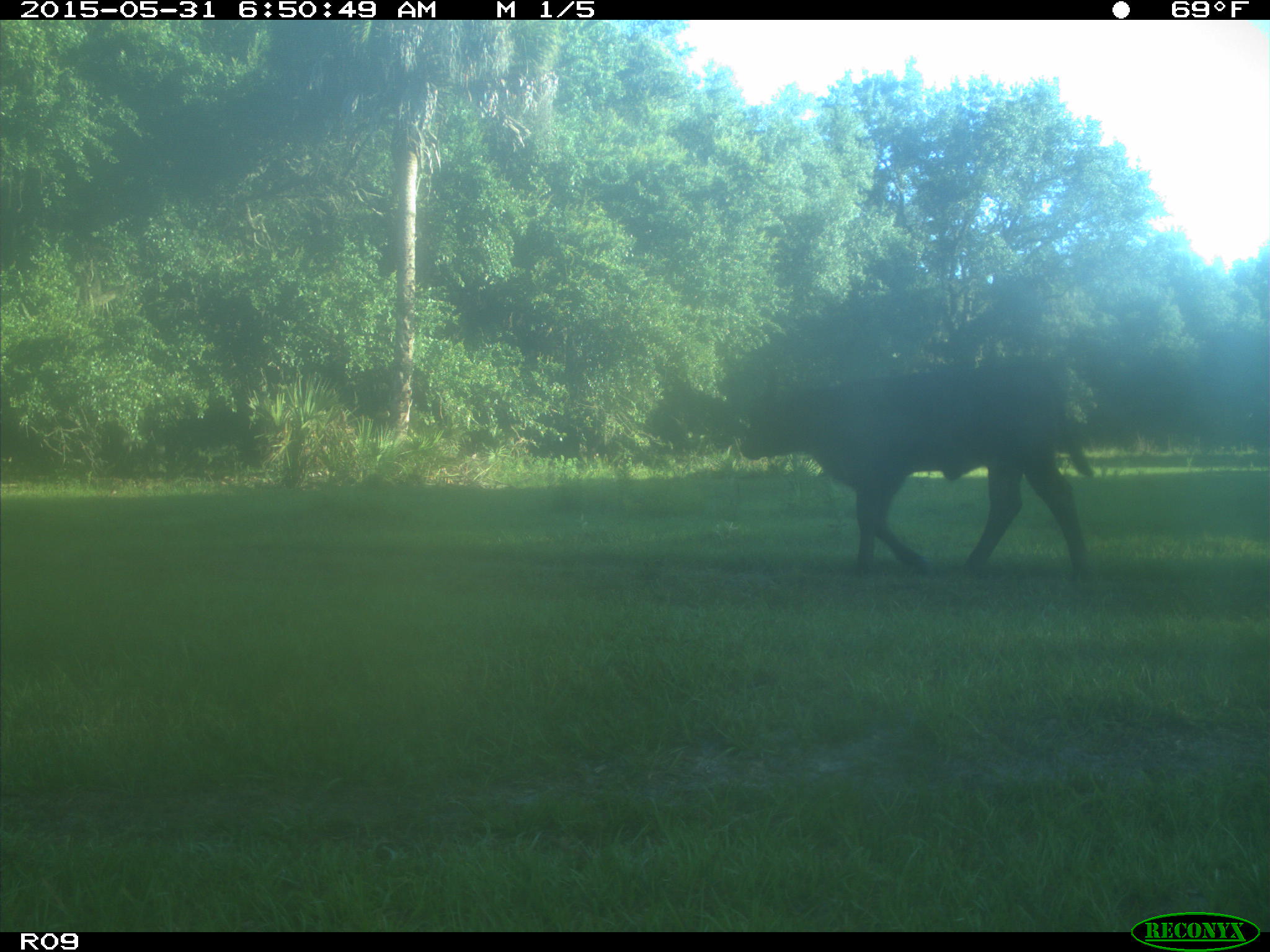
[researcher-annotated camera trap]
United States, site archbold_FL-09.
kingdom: Animalia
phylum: Chordata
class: Mammalia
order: Artiodactyla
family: Bovidae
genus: Bos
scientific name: Bos taurus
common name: domestic cow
Bos taurus (domestic cow).